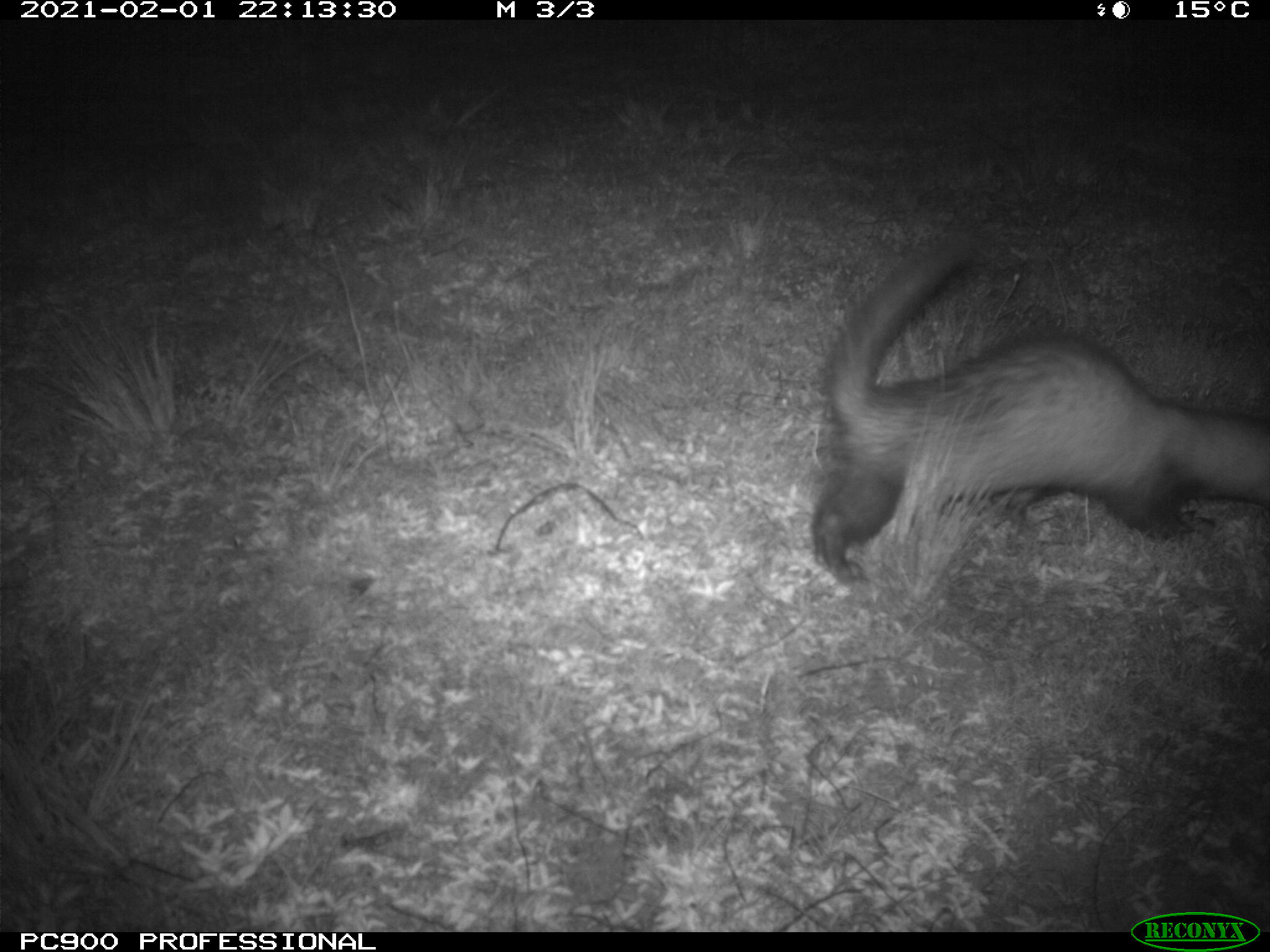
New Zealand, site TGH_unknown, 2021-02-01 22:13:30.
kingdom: Animalia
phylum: Chordata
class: Mammalia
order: Carnivora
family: Mustelidae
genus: Mustela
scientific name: Mustela furo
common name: ferret